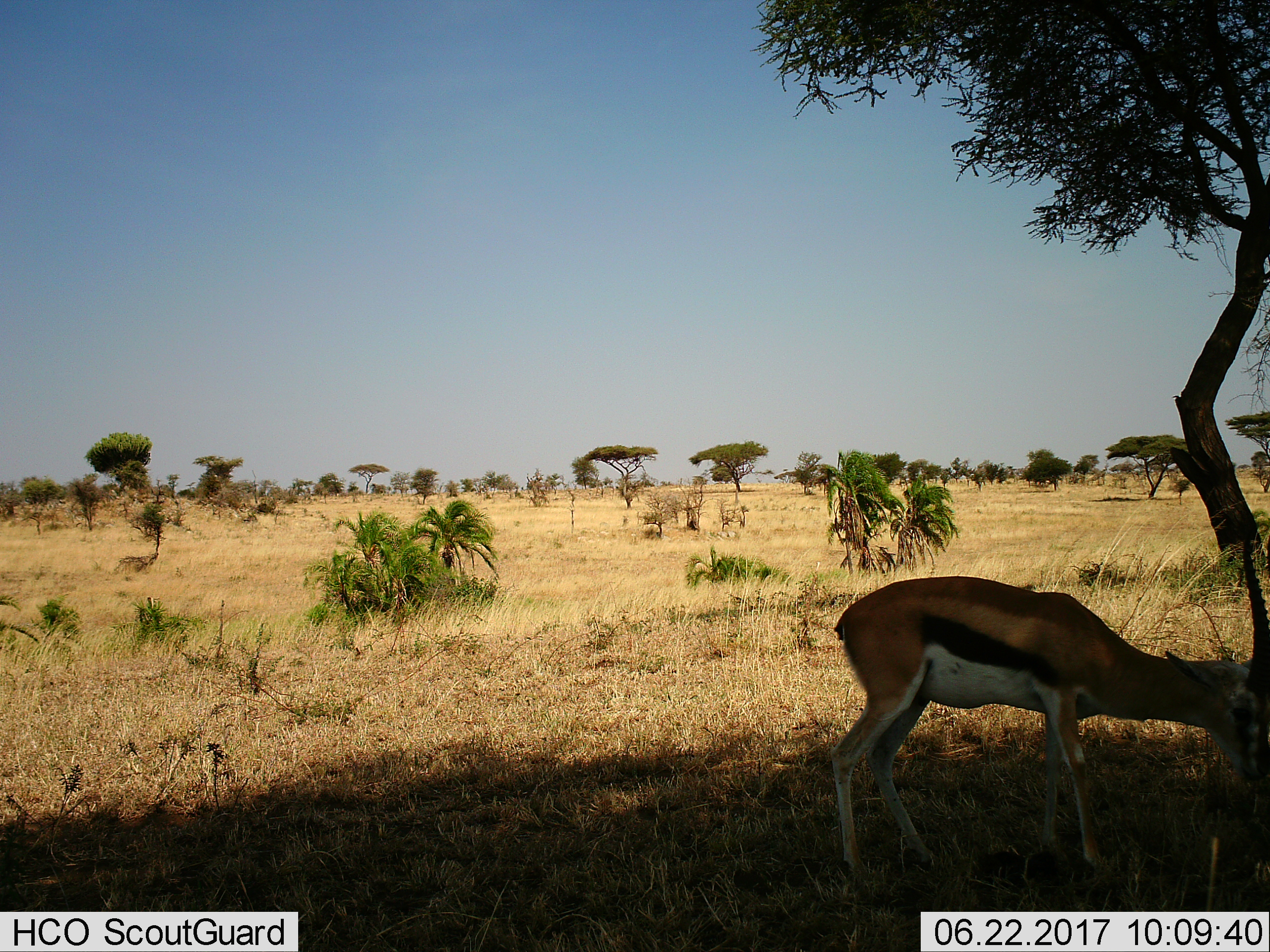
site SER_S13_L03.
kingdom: Animalia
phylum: Chordata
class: Mammalia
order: Artiodactyla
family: Bovidae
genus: Eudorcas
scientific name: Eudorcas thomsonii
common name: thomson's gazelle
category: gazellethomsons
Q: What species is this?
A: Gazellethomsons (thomson's gazelle) (Eudorcas thomsonii).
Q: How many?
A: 1.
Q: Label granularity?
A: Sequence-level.